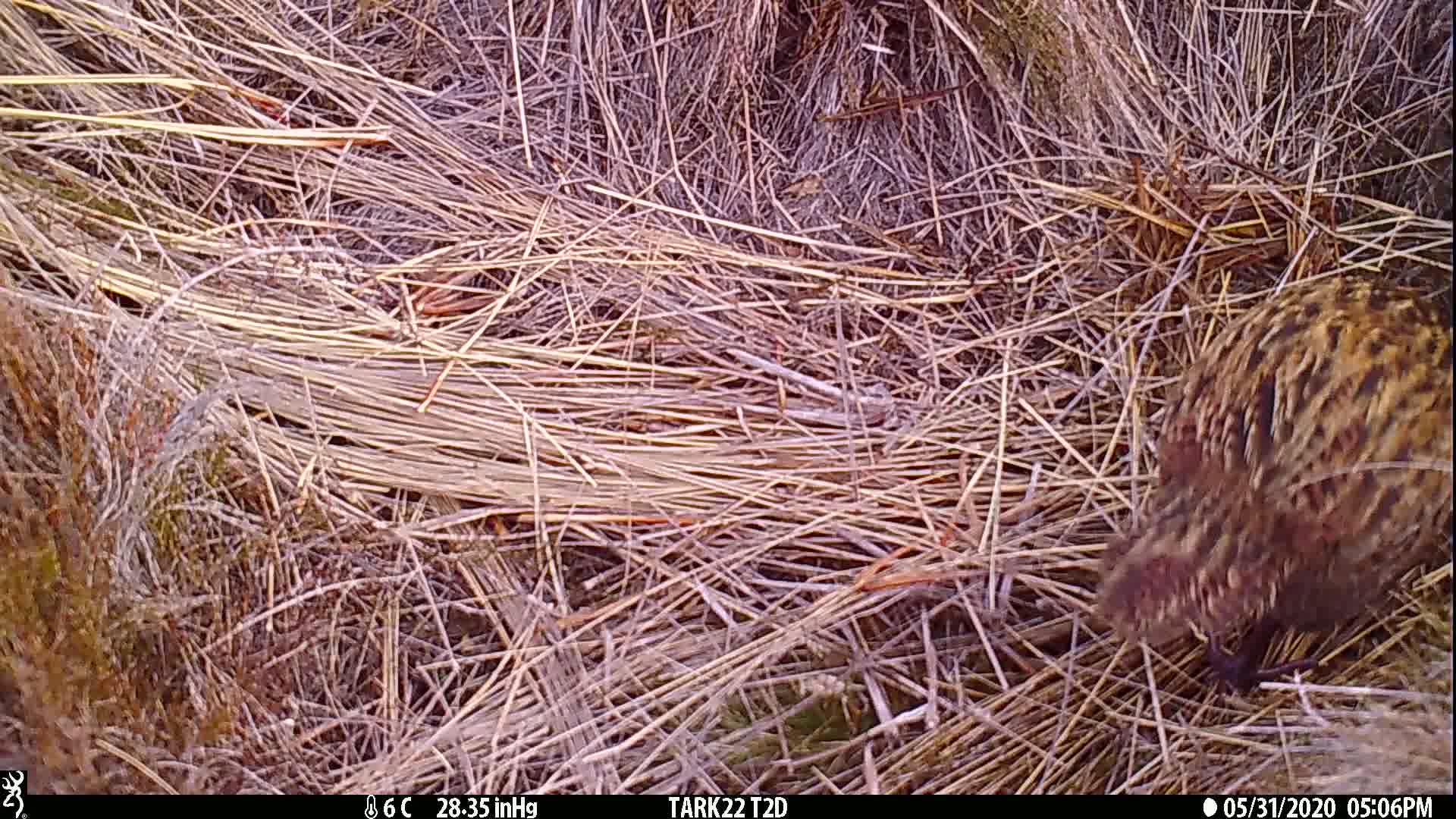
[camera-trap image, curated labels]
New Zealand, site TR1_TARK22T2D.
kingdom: Animalia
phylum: Chordata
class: Aves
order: Gruiformes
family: Rallidae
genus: Gallirallus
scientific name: Gallirallus australis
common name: weka